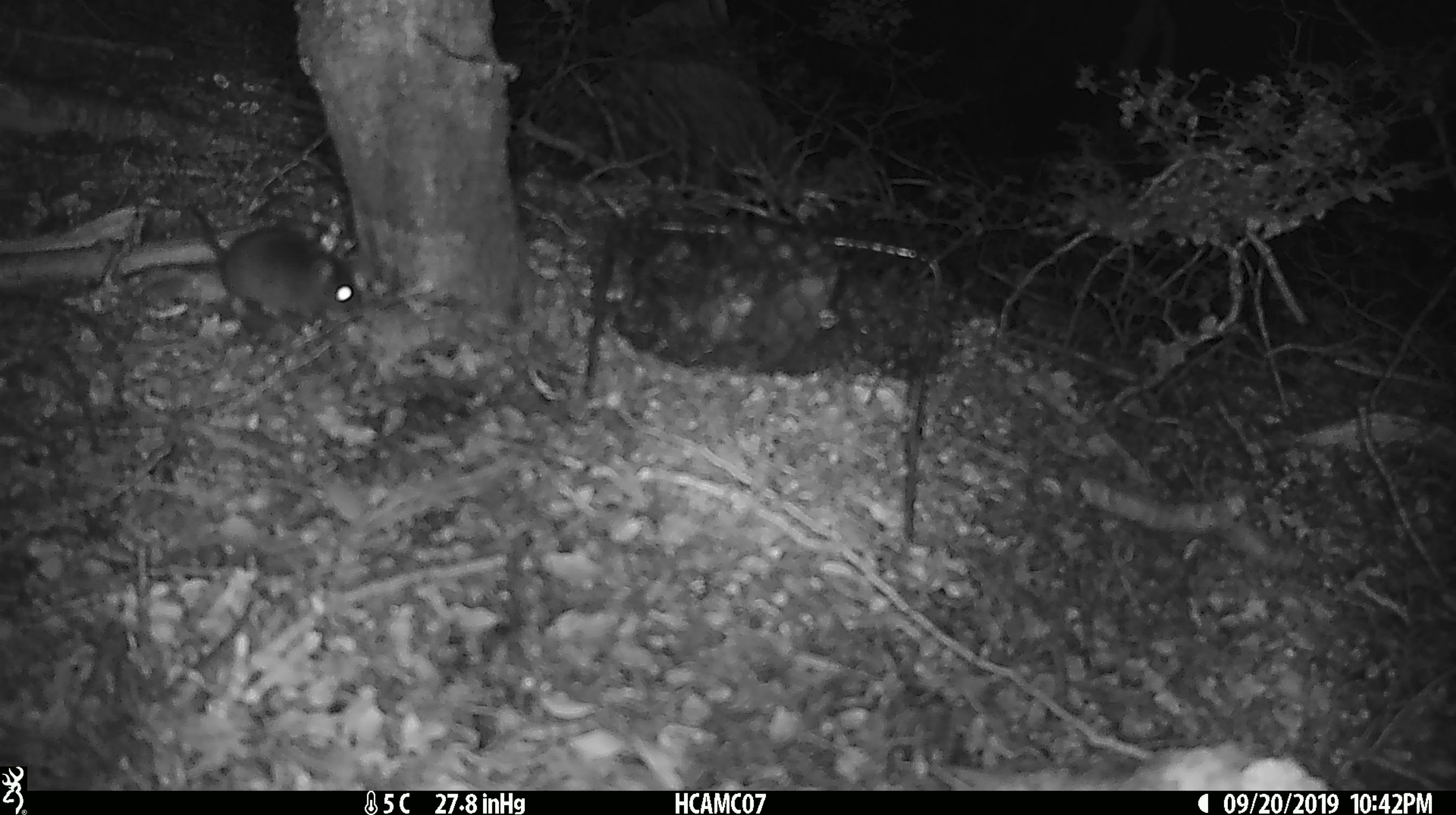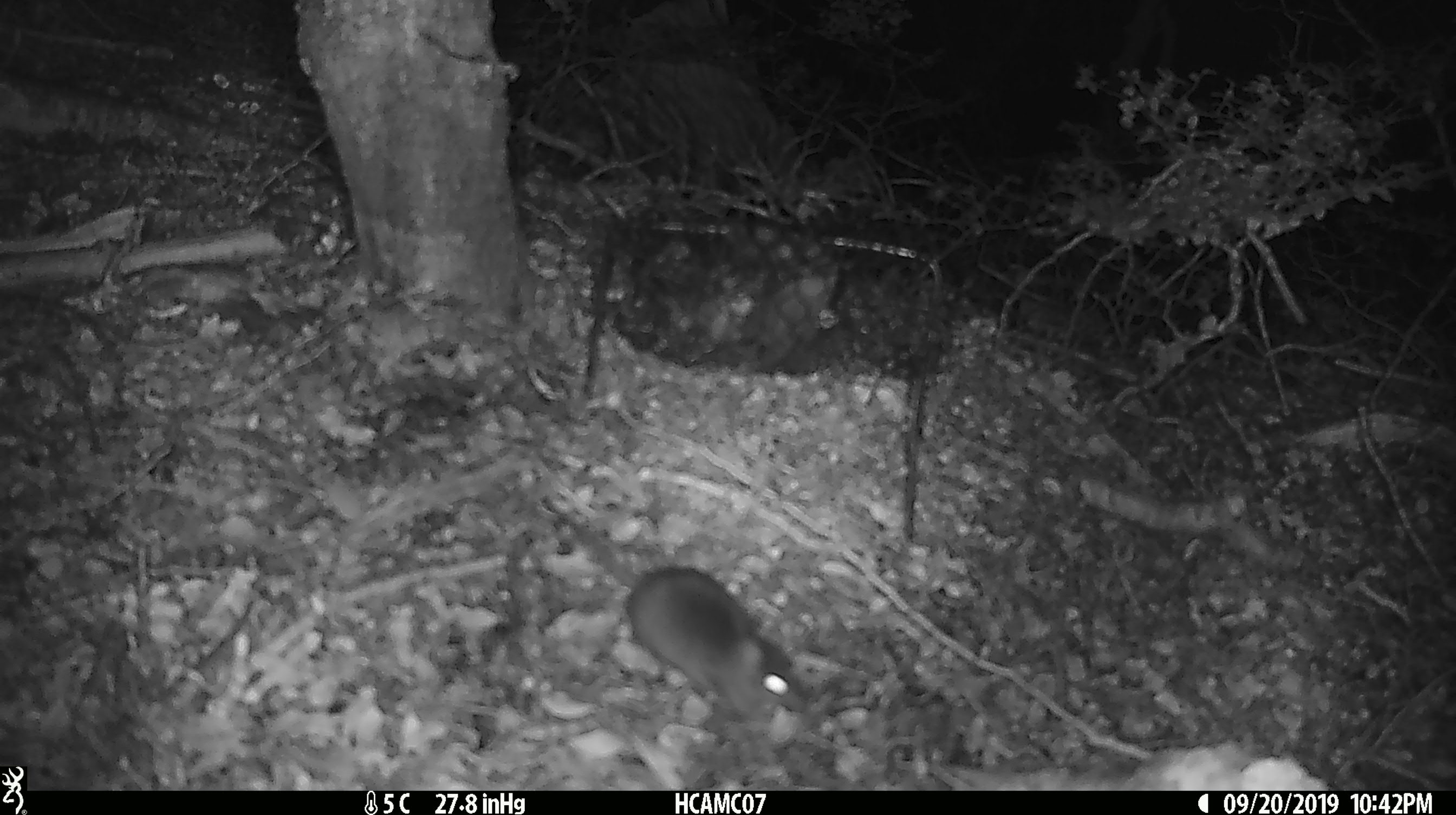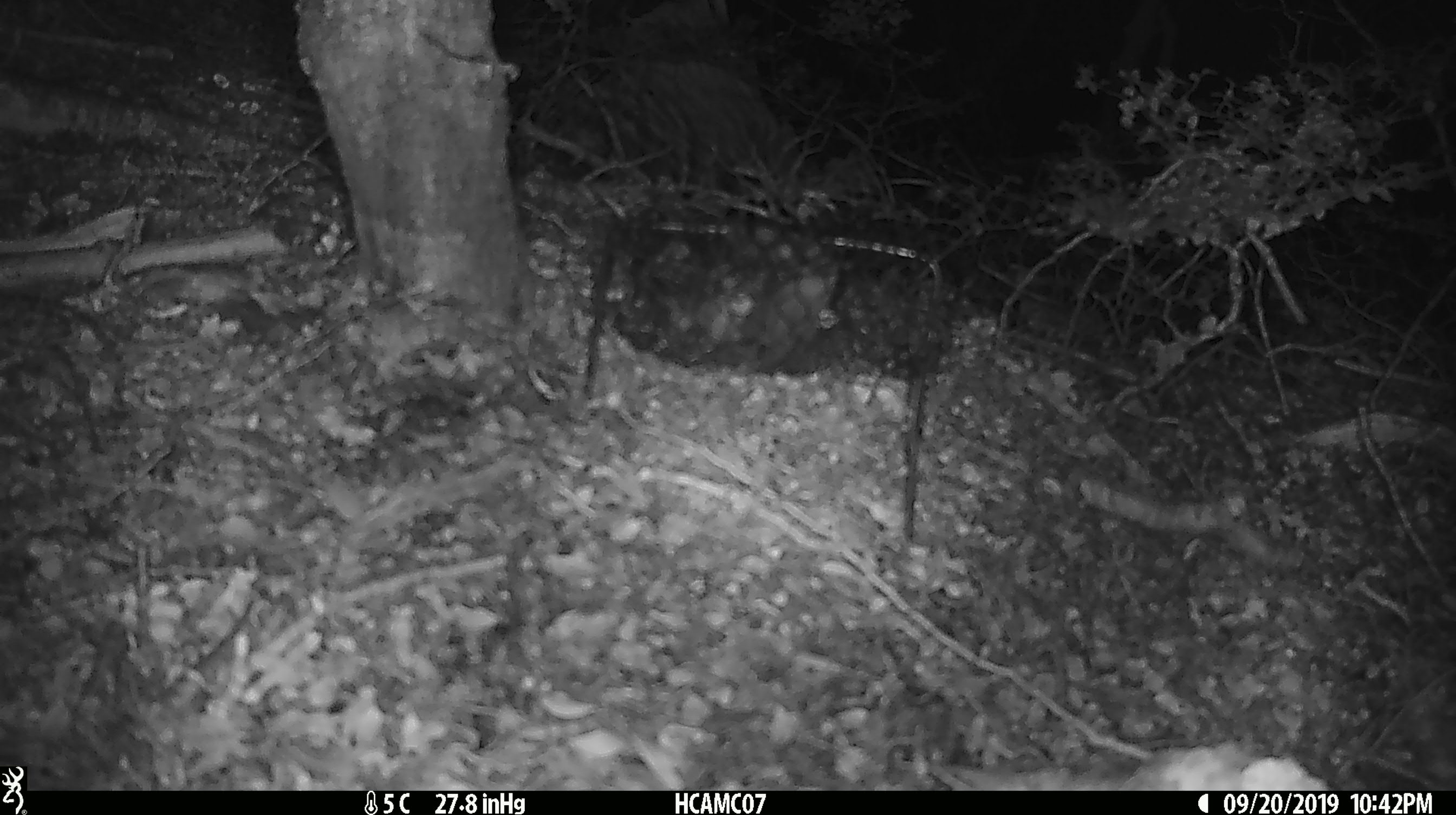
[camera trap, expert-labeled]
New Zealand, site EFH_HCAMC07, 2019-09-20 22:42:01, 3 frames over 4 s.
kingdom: Animalia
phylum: Chordata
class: Mammalia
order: Rodentia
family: Muridae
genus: Mus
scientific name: Mus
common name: mouse